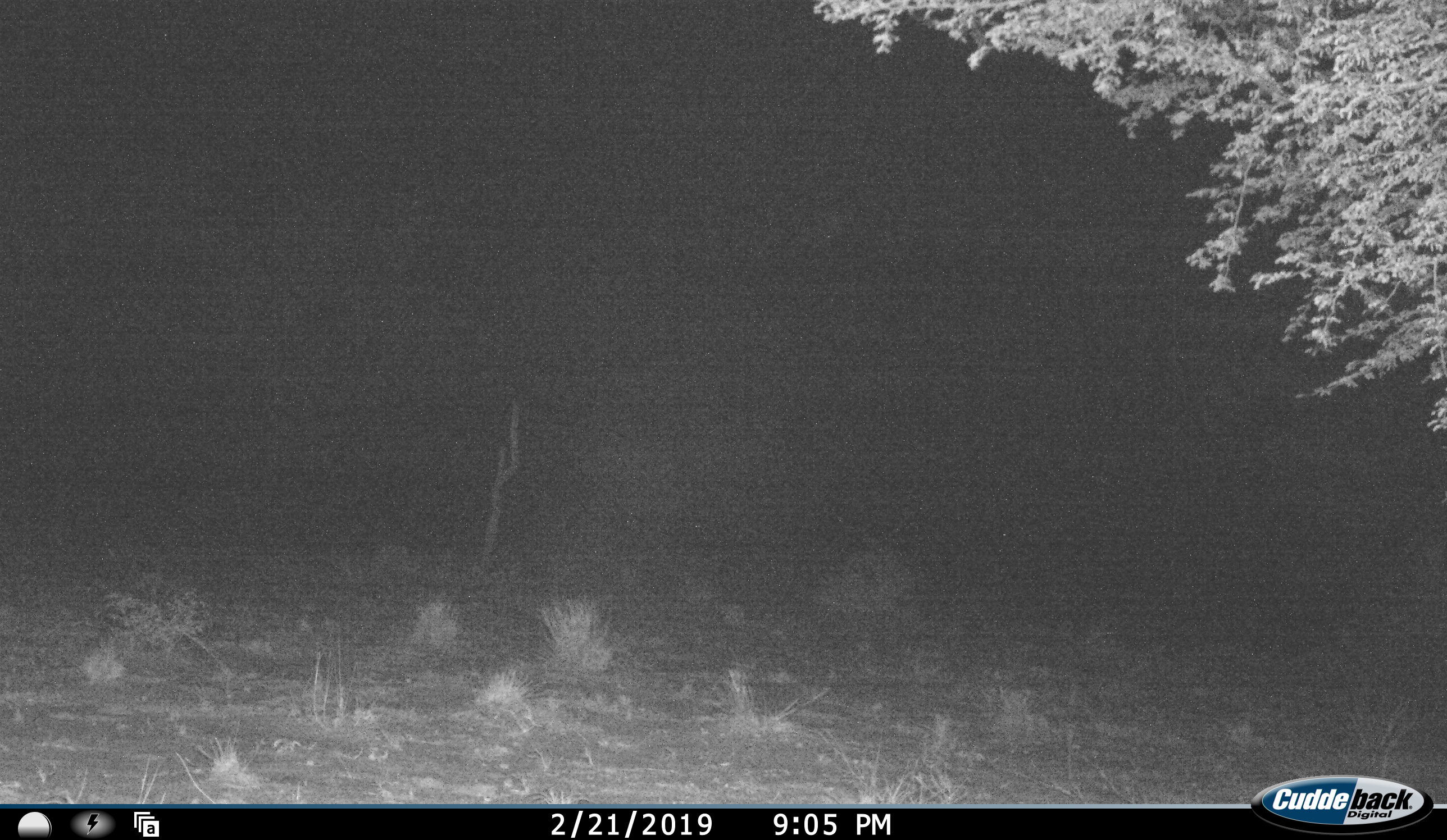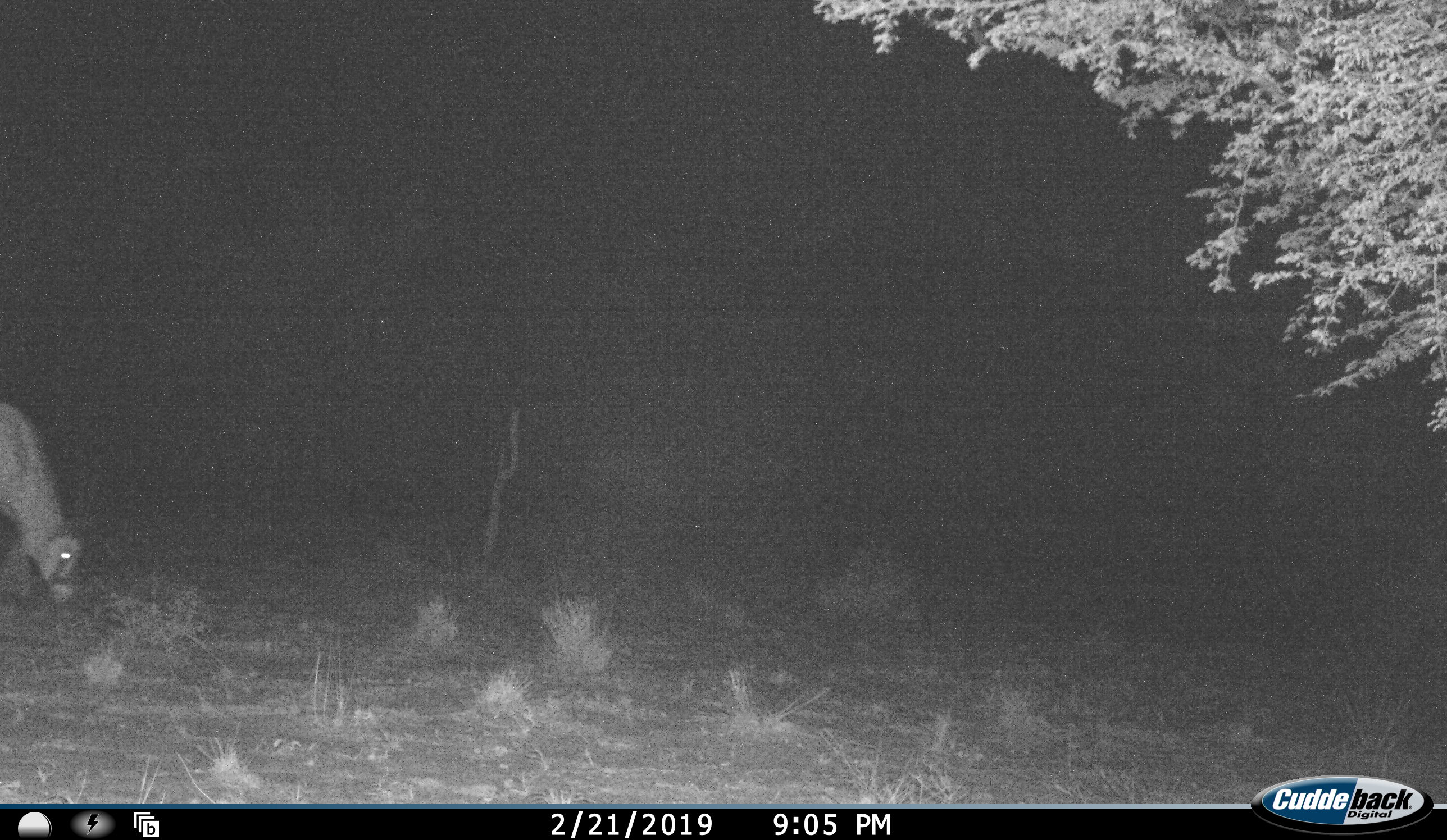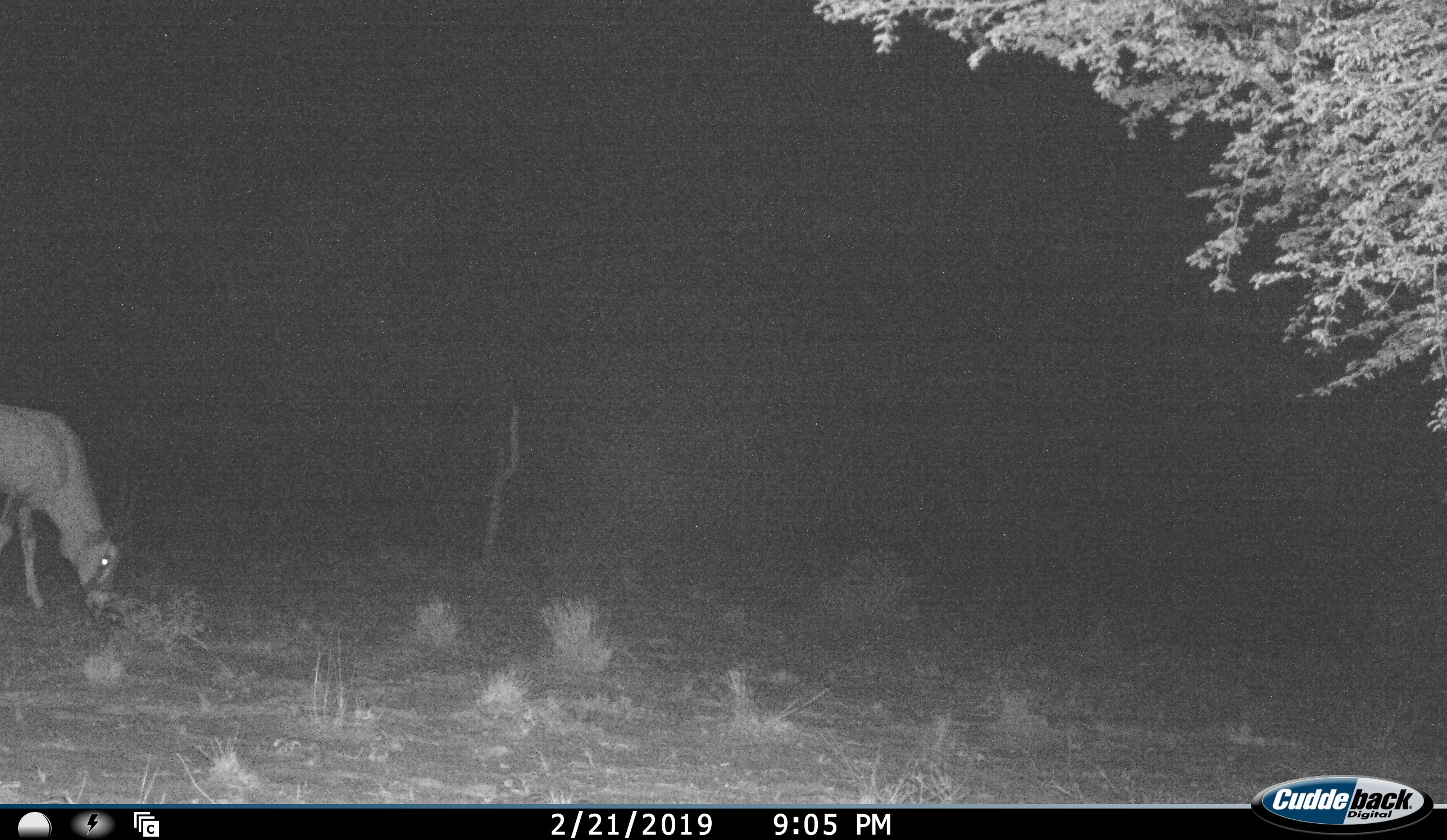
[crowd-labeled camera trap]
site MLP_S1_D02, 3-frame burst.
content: unidentified animal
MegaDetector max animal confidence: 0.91